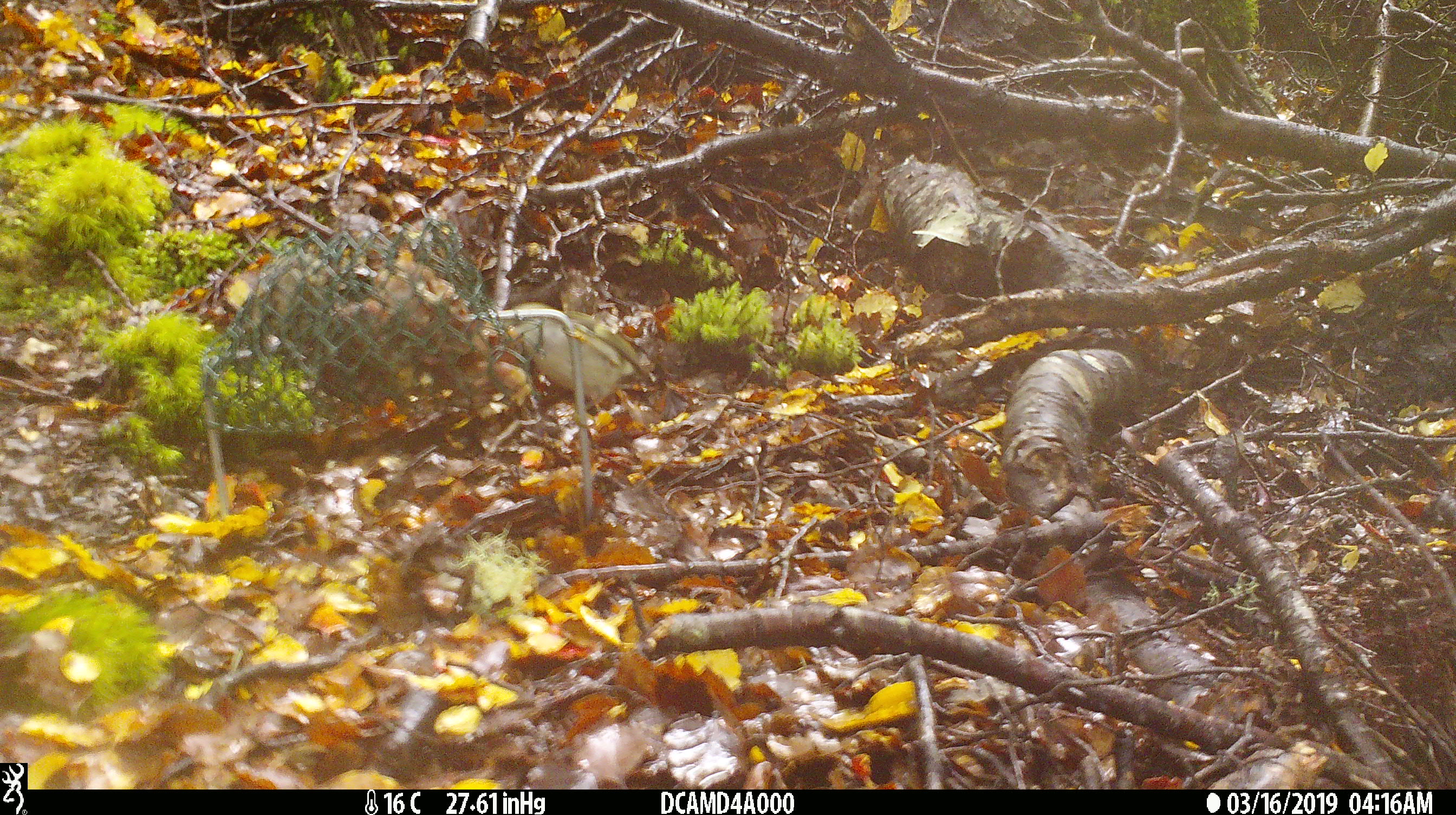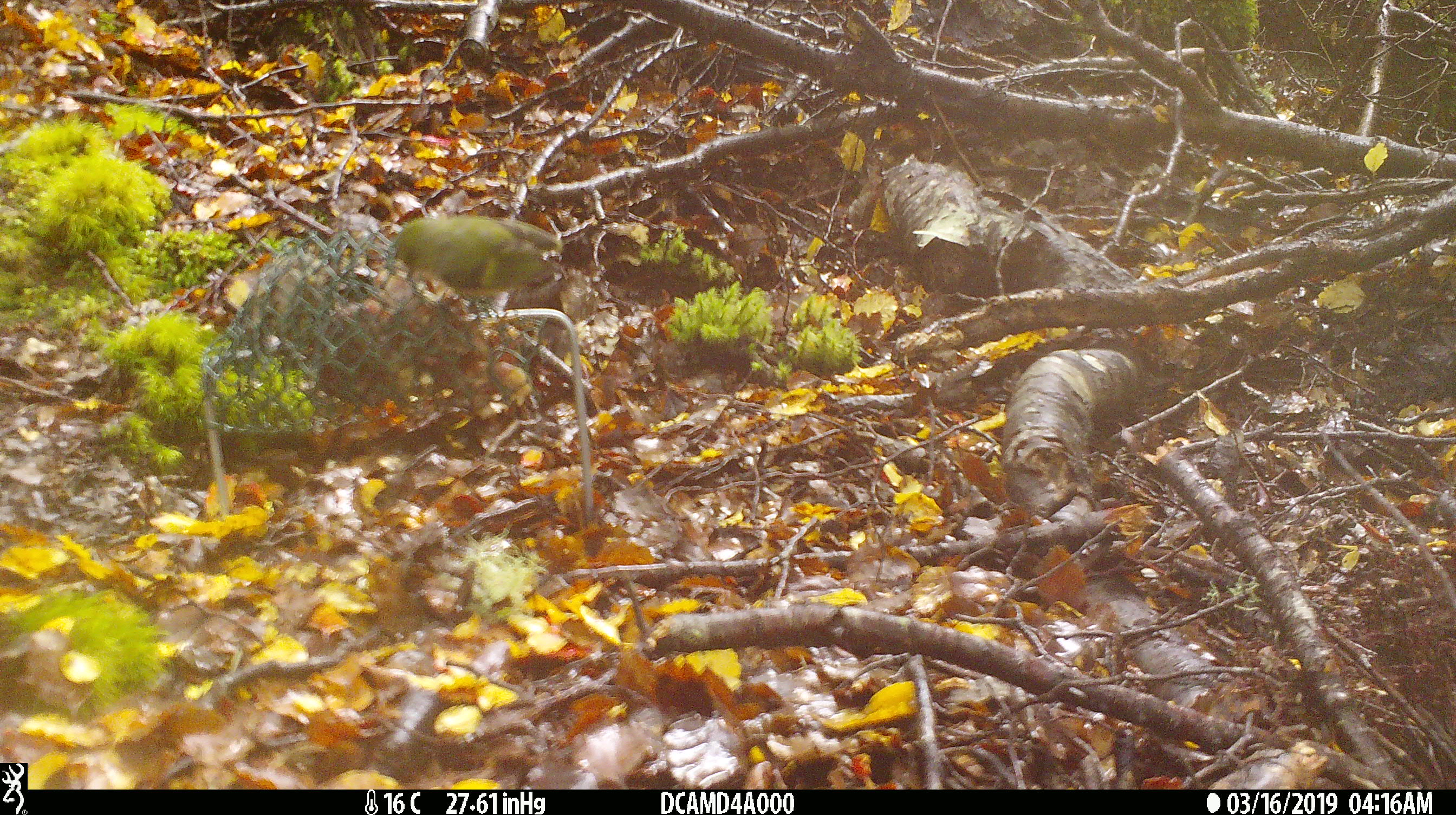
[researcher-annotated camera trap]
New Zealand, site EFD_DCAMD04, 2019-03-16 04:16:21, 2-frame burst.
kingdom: Animalia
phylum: Chordata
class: Aves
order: Passeriformes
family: Acanthisittidae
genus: Acanthisitta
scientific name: Acanthisitta chloris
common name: rifleman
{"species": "rifleman (Acanthisitta chloris)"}